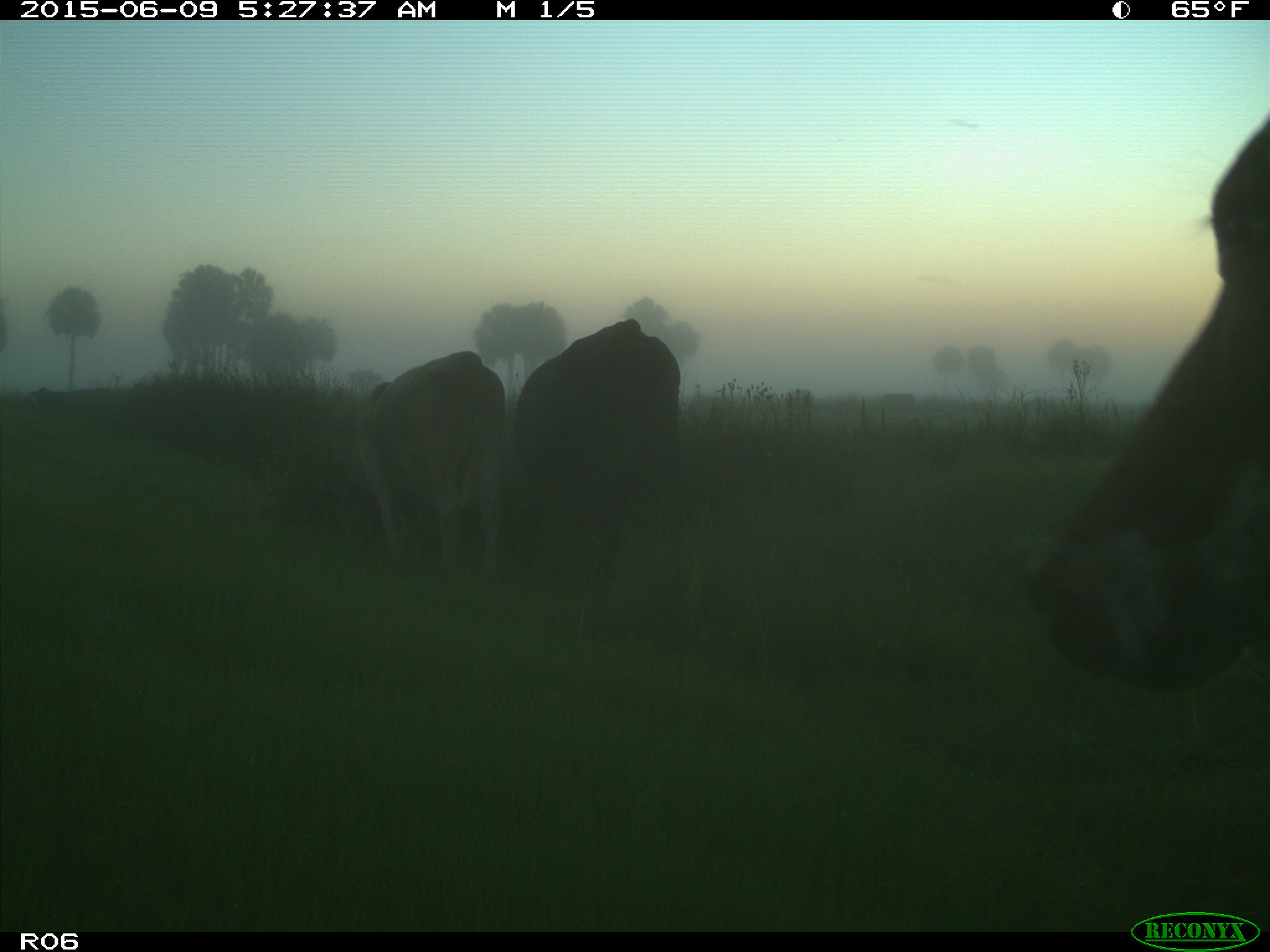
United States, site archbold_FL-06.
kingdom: Animalia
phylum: Chordata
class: Mammalia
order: Artiodactyla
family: Bovidae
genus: Bos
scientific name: Bos taurus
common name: domestic cow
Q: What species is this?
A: Bos taurus (domestic cow).